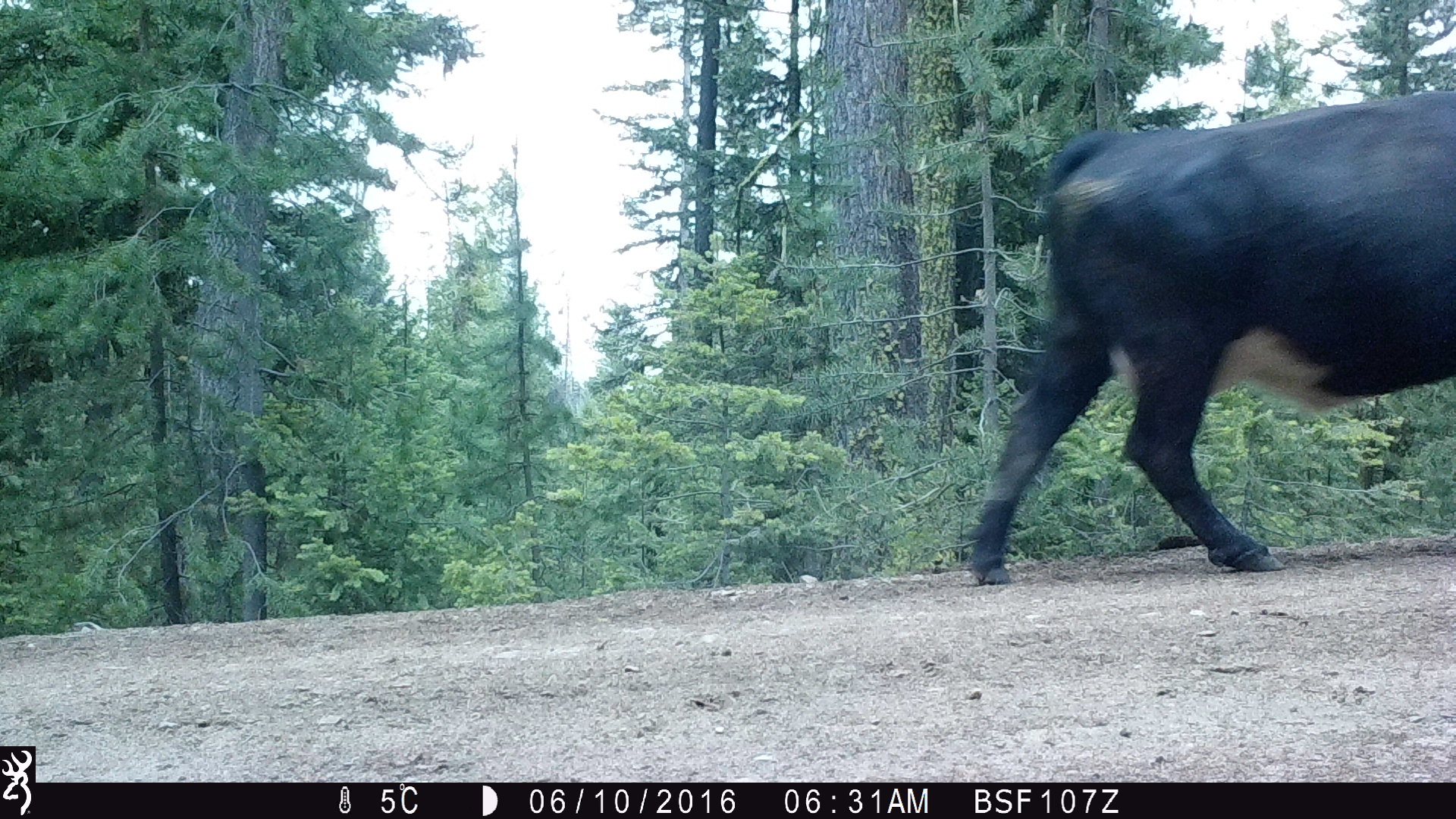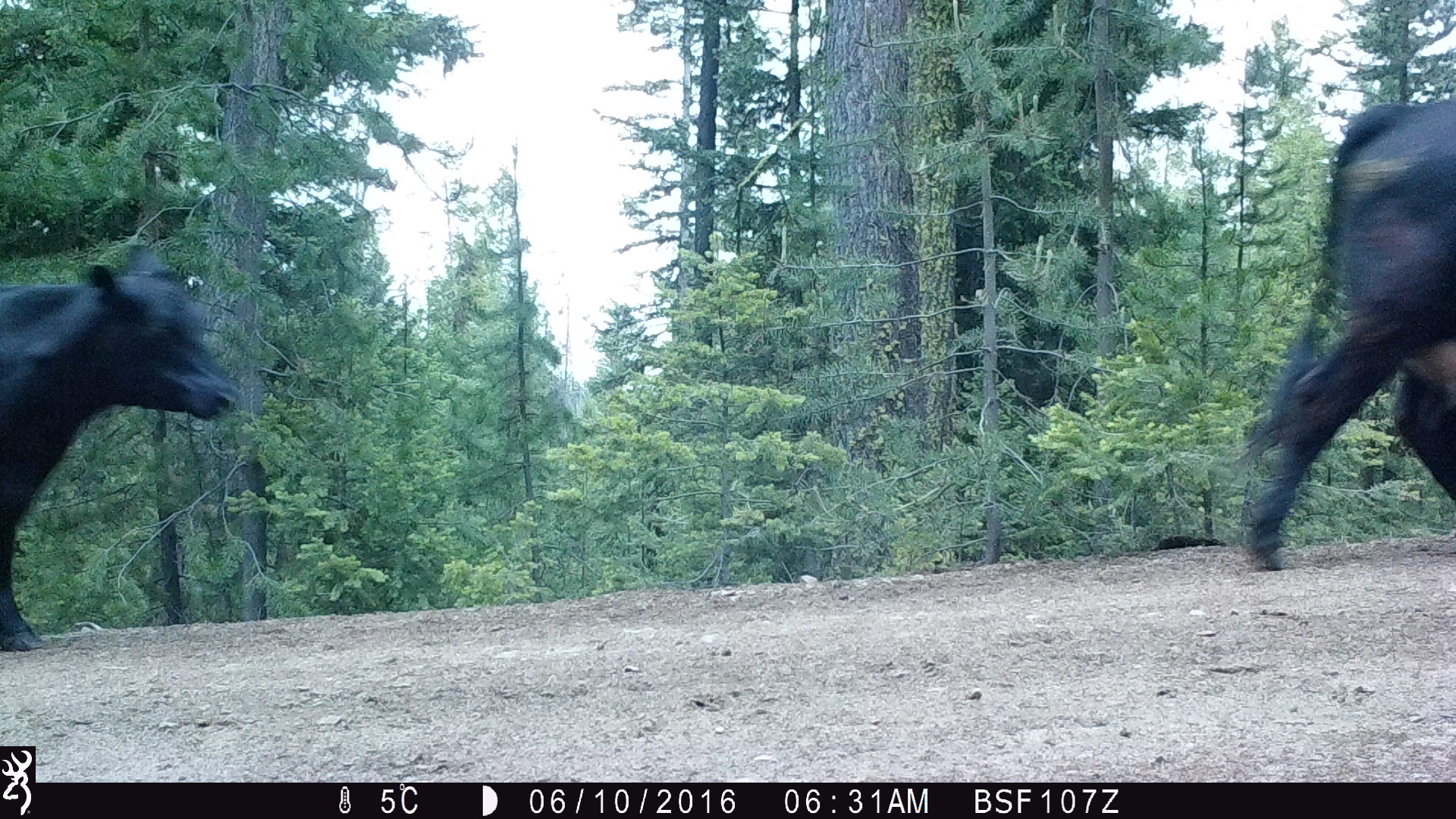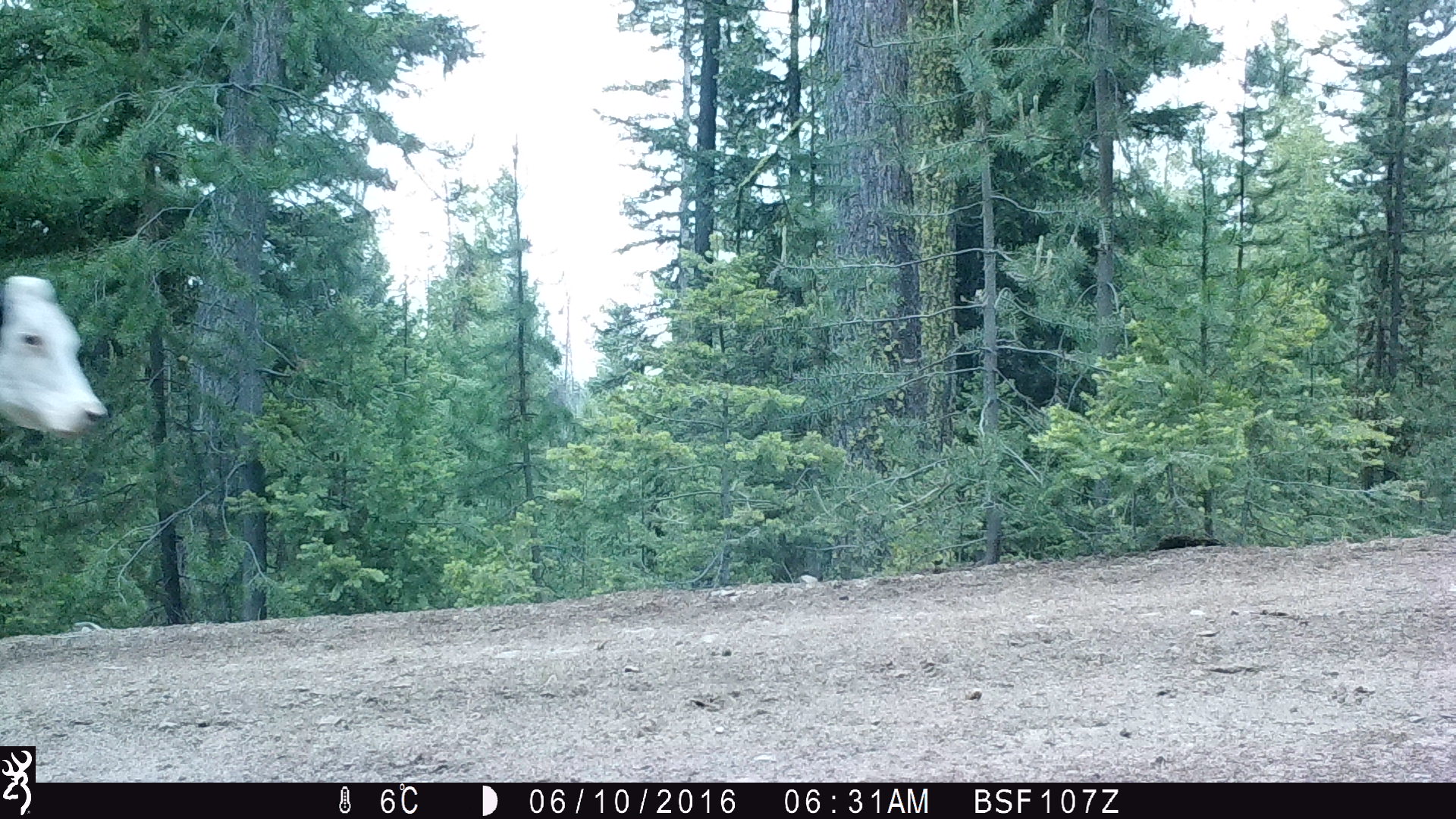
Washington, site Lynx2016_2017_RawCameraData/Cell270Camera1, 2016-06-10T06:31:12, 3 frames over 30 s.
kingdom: Animalia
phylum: Chordata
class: Mammalia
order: Artiodactyla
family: Bovidae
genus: Bos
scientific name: Bos taurus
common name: domestic cattle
Domestic cattle (Bos taurus). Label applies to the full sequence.